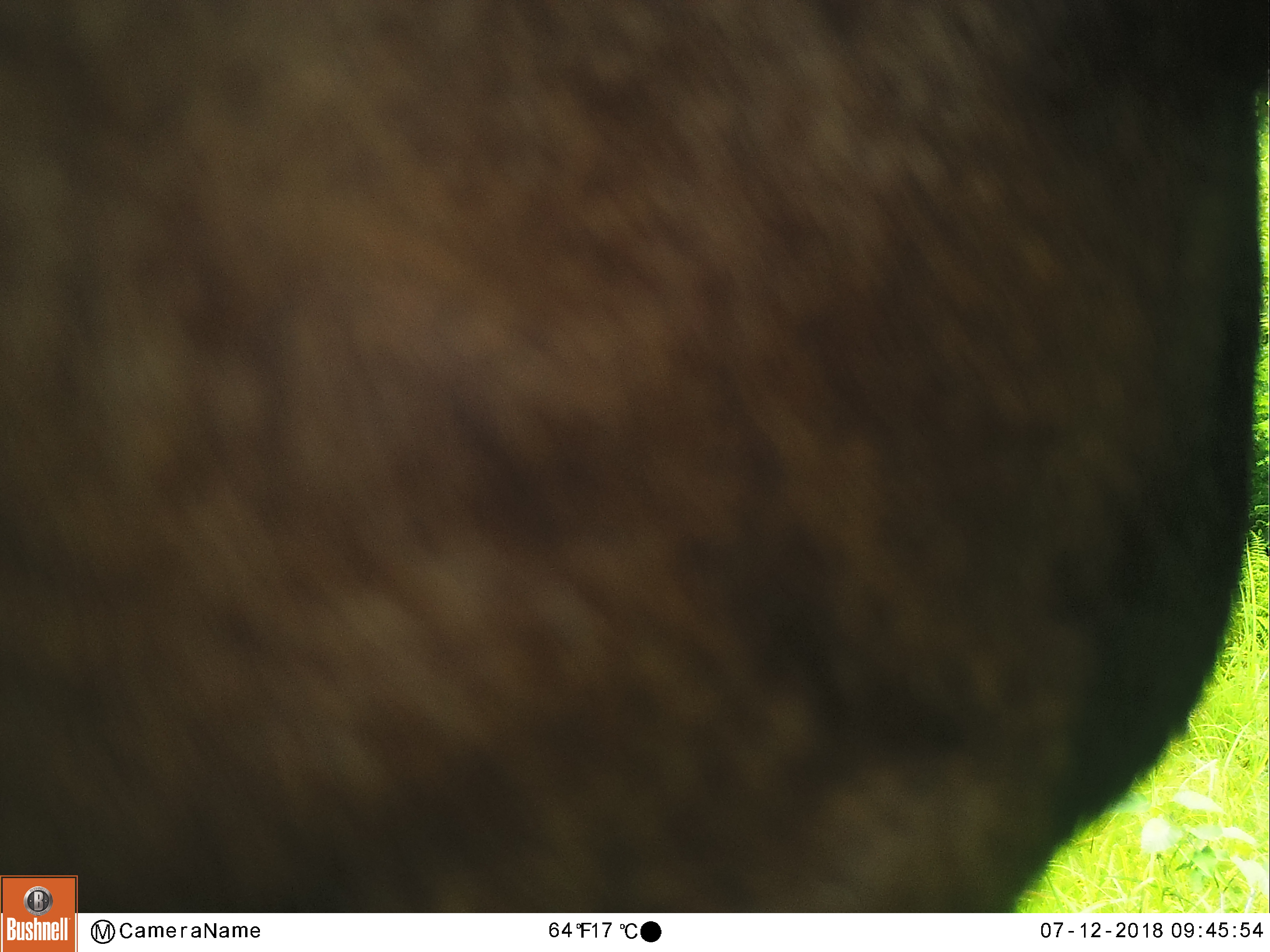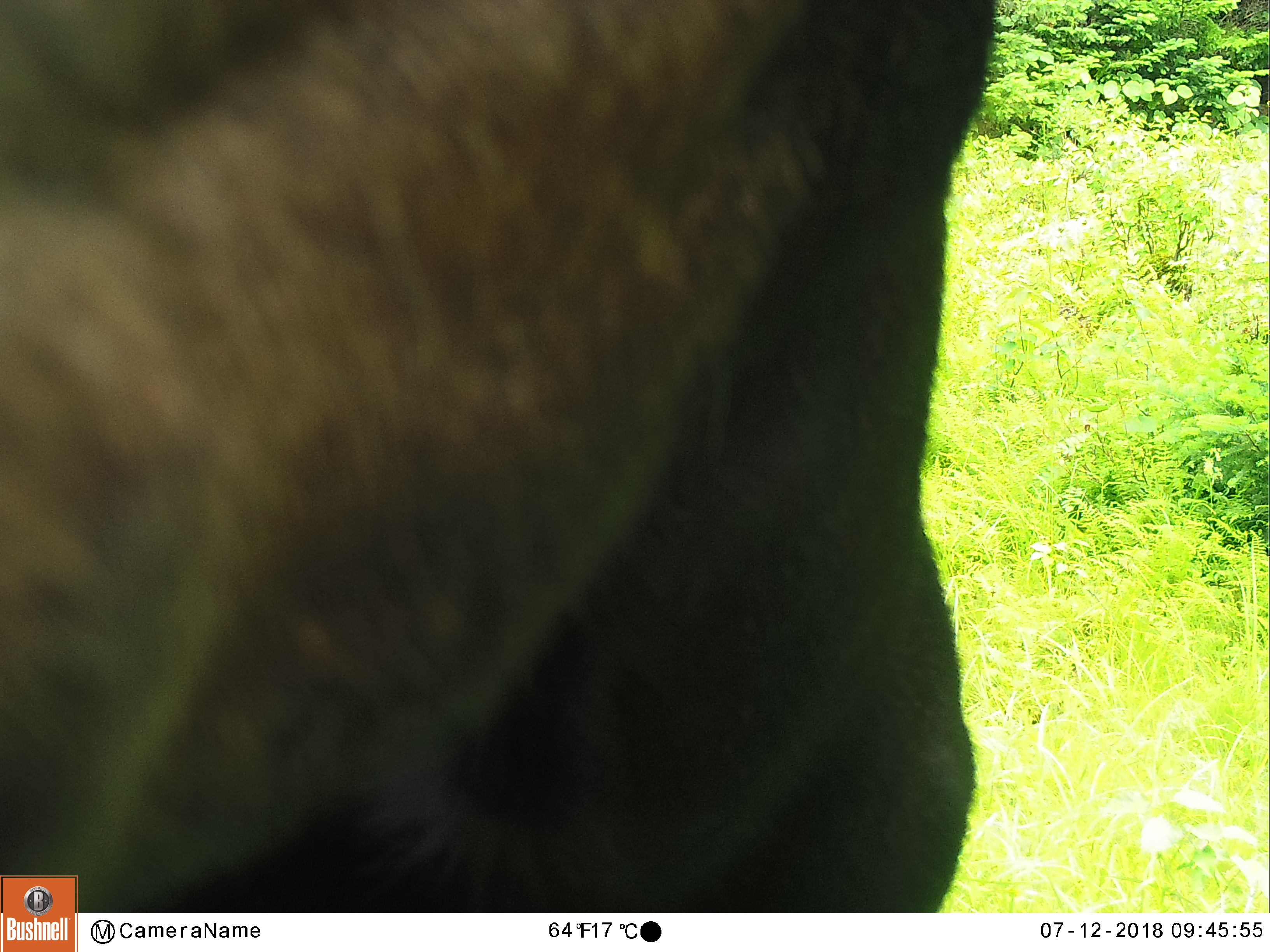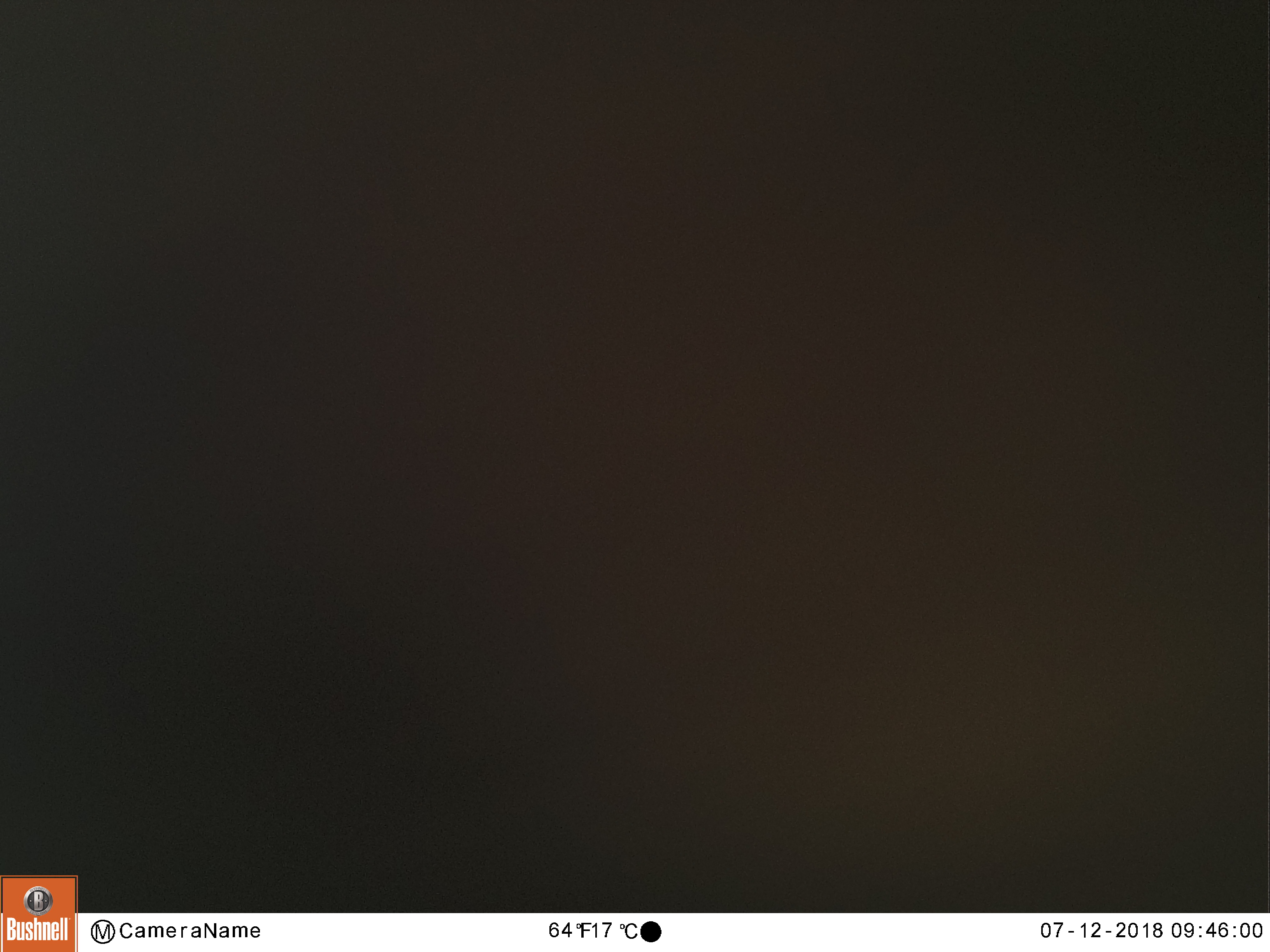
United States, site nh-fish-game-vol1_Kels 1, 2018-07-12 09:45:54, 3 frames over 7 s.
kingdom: Animalia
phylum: Chordata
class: Mammalia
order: Artiodactyla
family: Cervidae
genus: Alces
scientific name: Alces alces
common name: moose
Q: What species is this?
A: Moose (Alces alces).